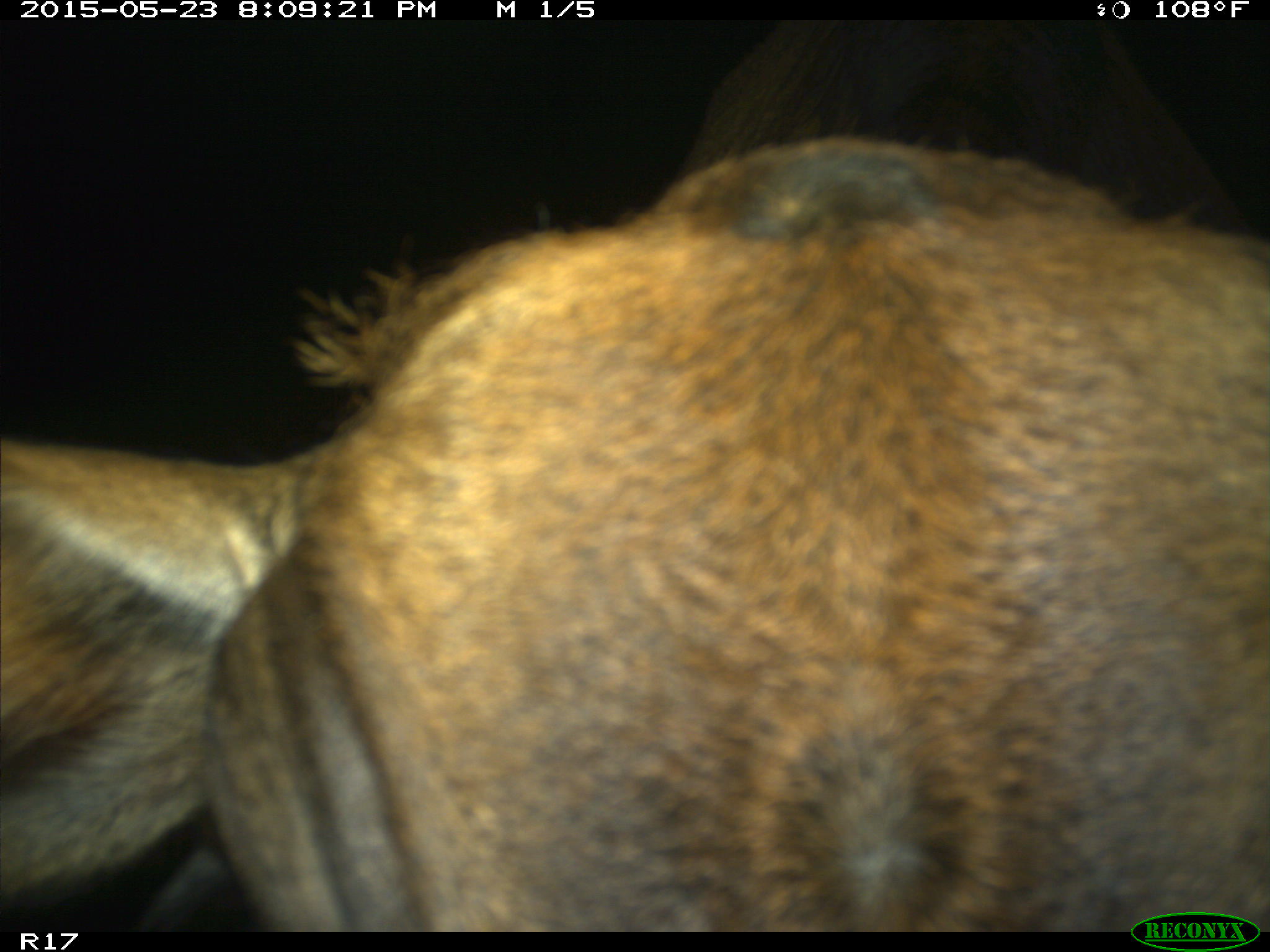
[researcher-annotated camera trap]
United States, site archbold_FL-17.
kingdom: Animalia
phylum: Chordata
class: Mammalia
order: Artiodactyla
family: Bovidae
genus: Bos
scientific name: Bos taurus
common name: domestic cow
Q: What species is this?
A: Bos taurus (domestic cow).